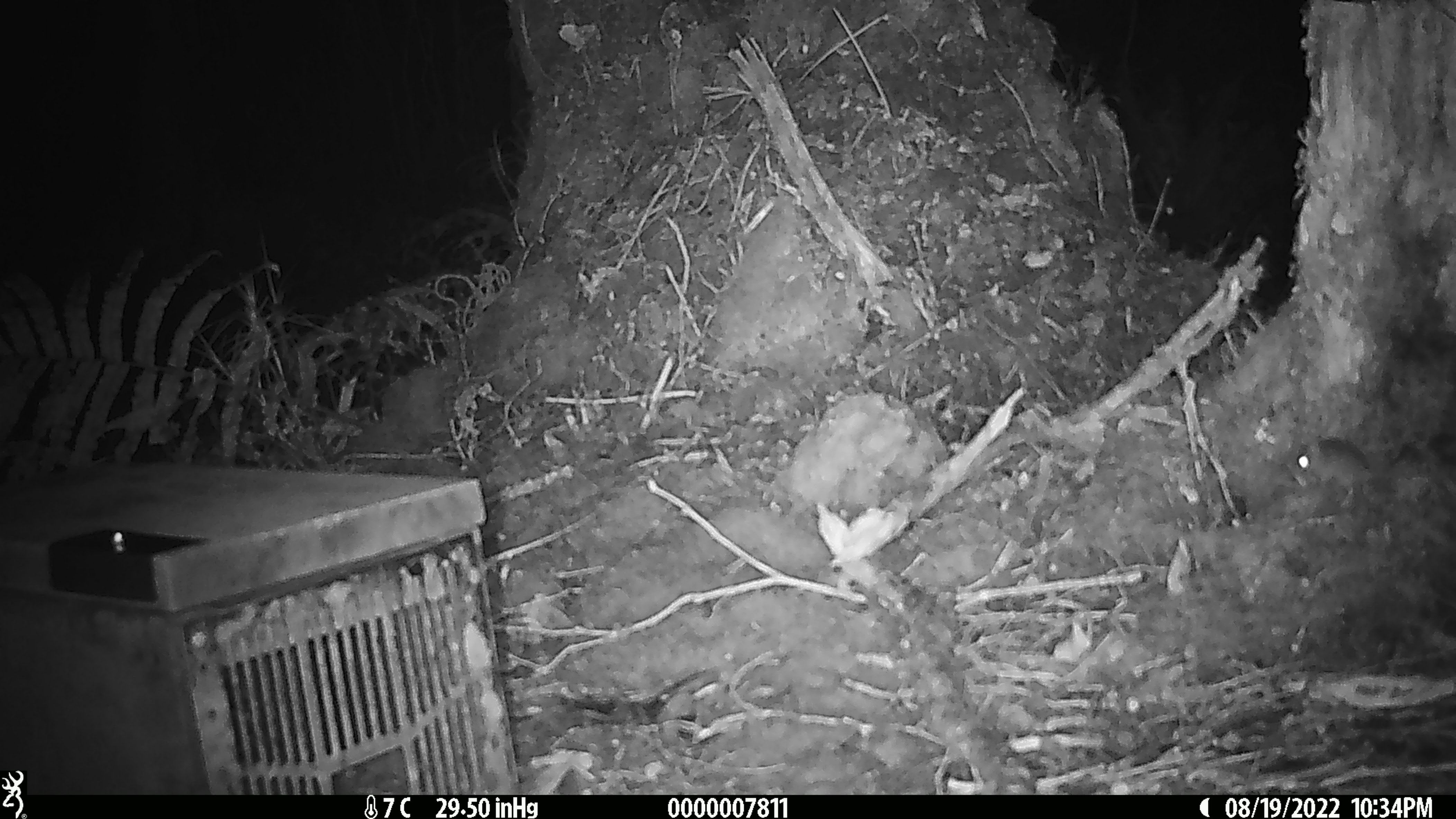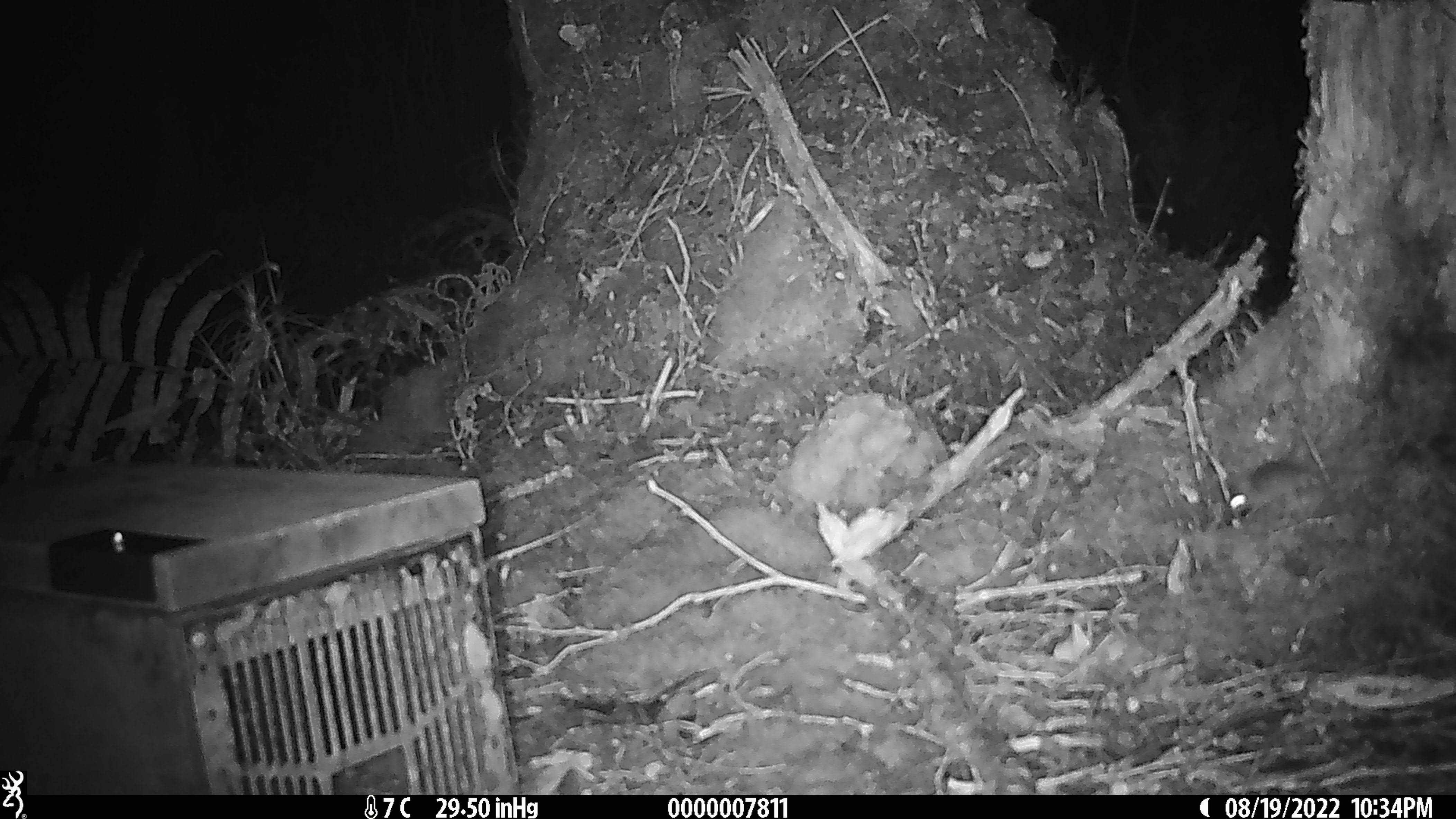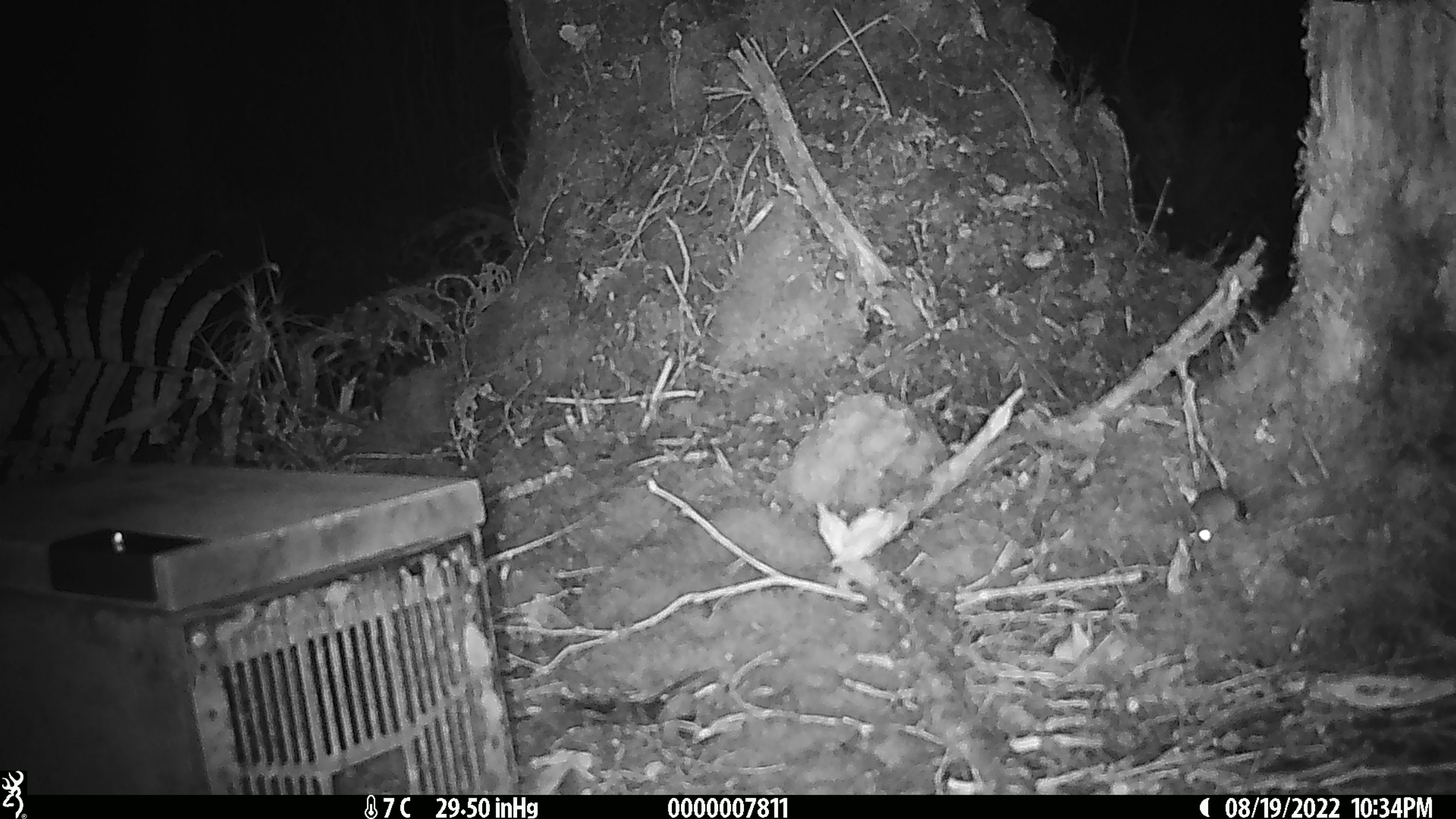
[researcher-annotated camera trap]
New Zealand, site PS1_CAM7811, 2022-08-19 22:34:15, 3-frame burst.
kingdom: Animalia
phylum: Chordata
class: Mammalia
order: Rodentia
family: Muridae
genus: Mus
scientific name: Mus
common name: mouse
Mouse (Mus).